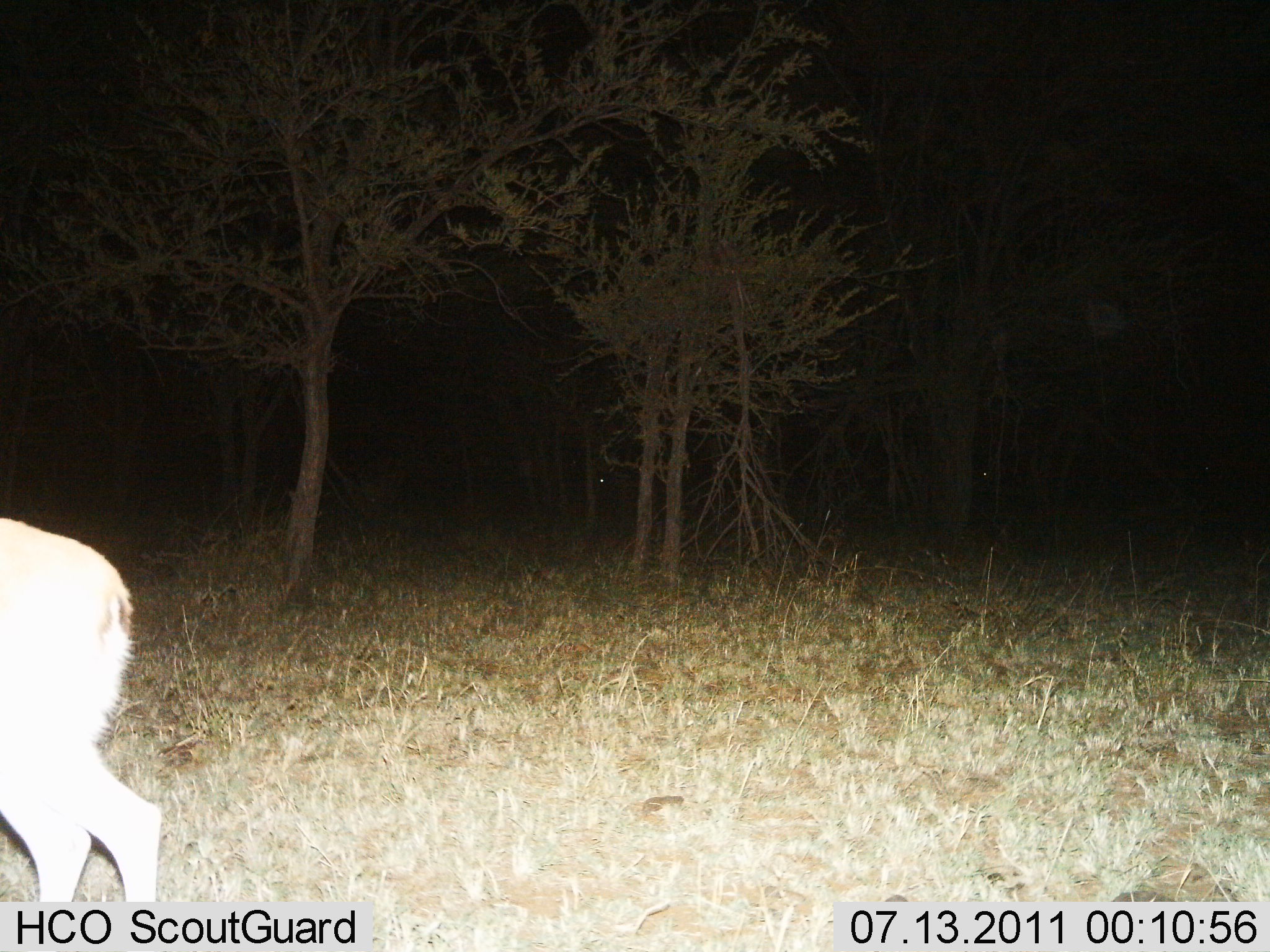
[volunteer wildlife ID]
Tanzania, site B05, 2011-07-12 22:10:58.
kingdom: Animalia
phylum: Chordata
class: Mammalia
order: Artiodactyla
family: Bovidae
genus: Madoqua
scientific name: Madoqua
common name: dikdik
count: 1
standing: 60%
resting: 0%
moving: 40%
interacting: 0%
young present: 0%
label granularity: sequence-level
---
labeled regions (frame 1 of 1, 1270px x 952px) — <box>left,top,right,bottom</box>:
animal: <box>0,515,165,950</box>